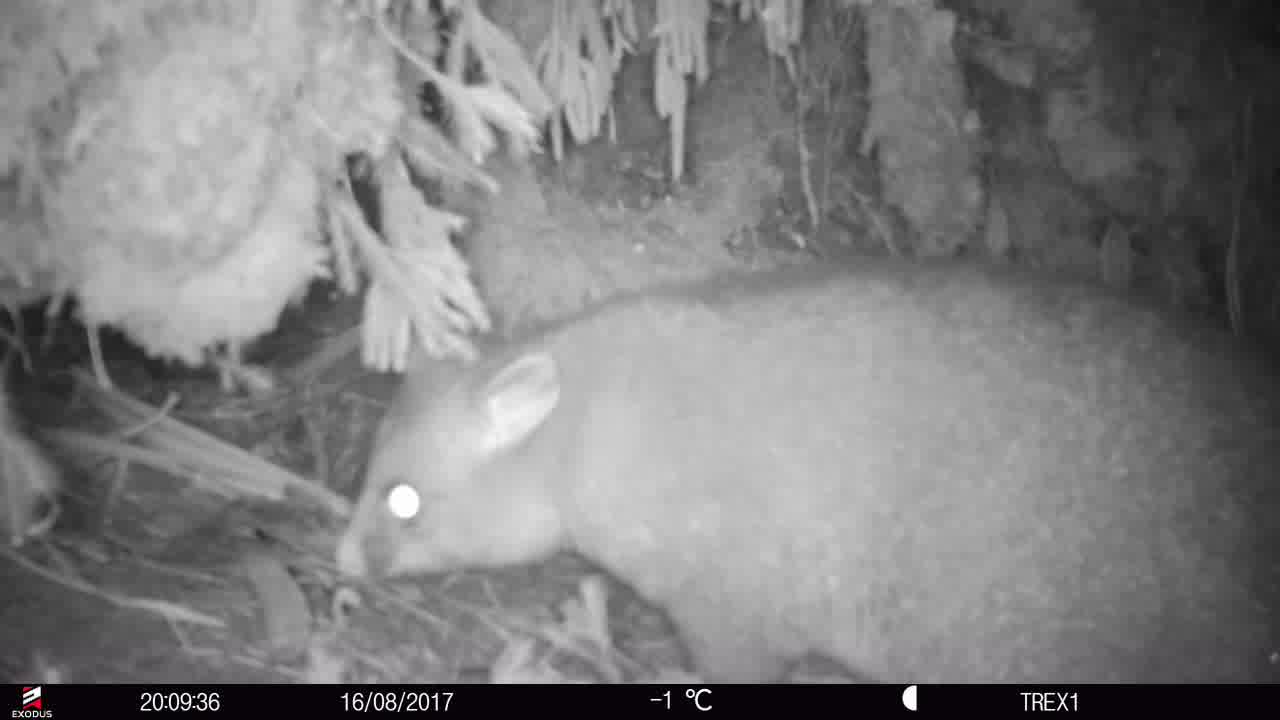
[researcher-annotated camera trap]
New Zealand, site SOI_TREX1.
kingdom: Animalia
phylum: Chordata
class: Mammalia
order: Diprotodontia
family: Phalangeridae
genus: Trichosurus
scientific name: Trichosurus vulpecula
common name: common brushtail possum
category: possum